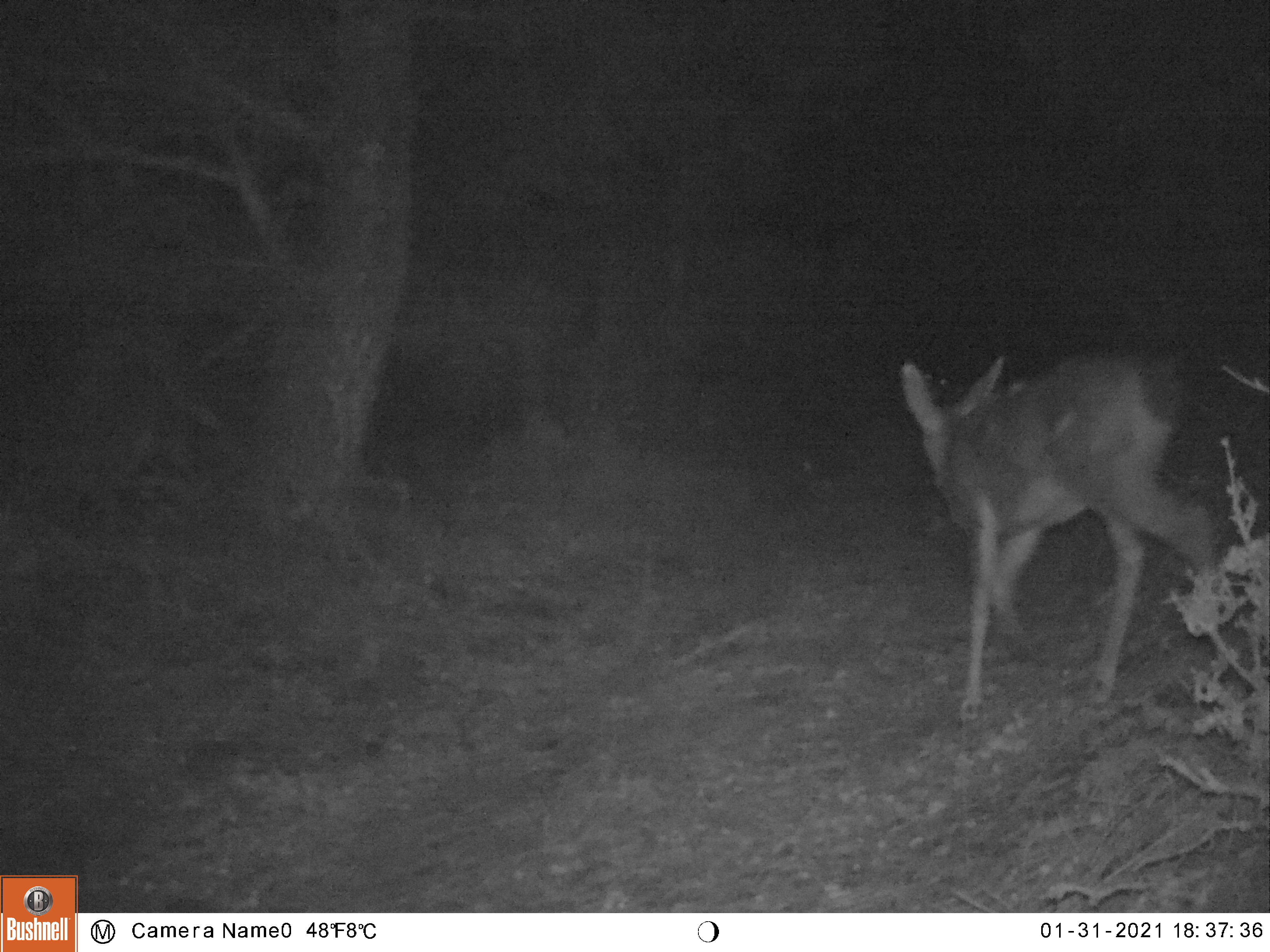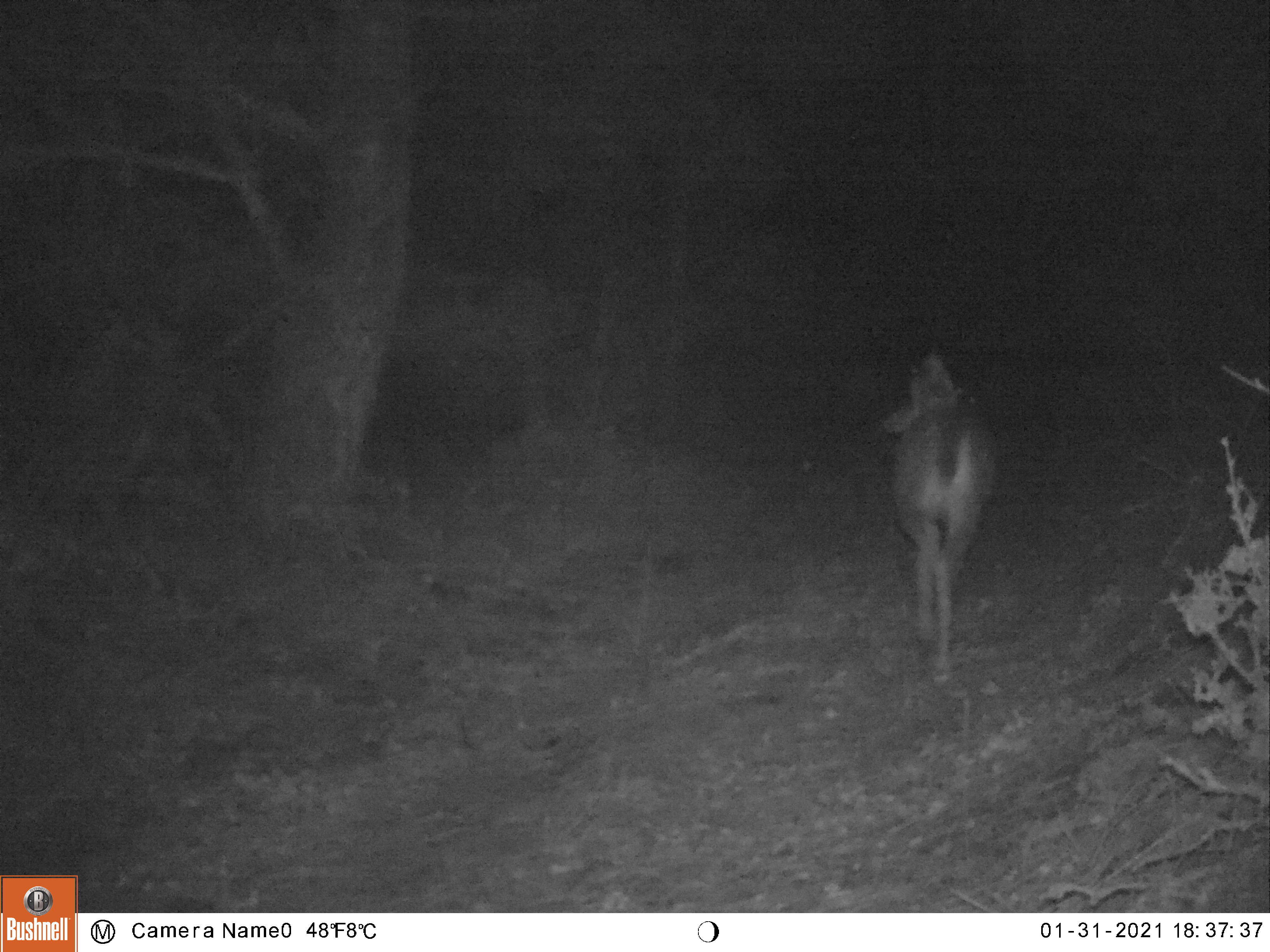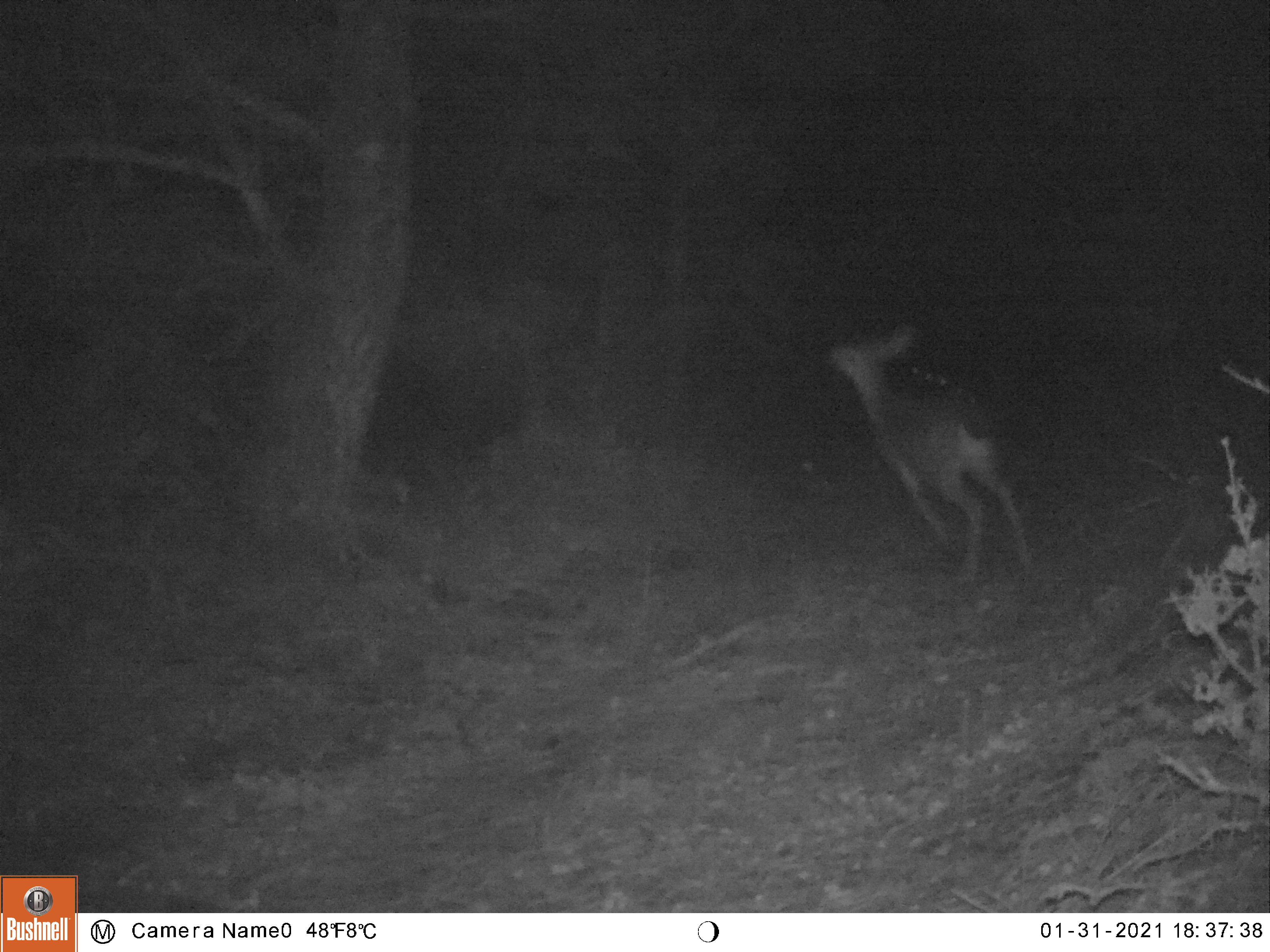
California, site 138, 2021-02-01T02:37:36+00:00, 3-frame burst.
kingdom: Animalia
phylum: Chordata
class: Mammalia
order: Artiodactyla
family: Cervidae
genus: Odocoileus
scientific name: Odocoileus hemionus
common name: mule deer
Mule deer (Odocoileus hemionus).